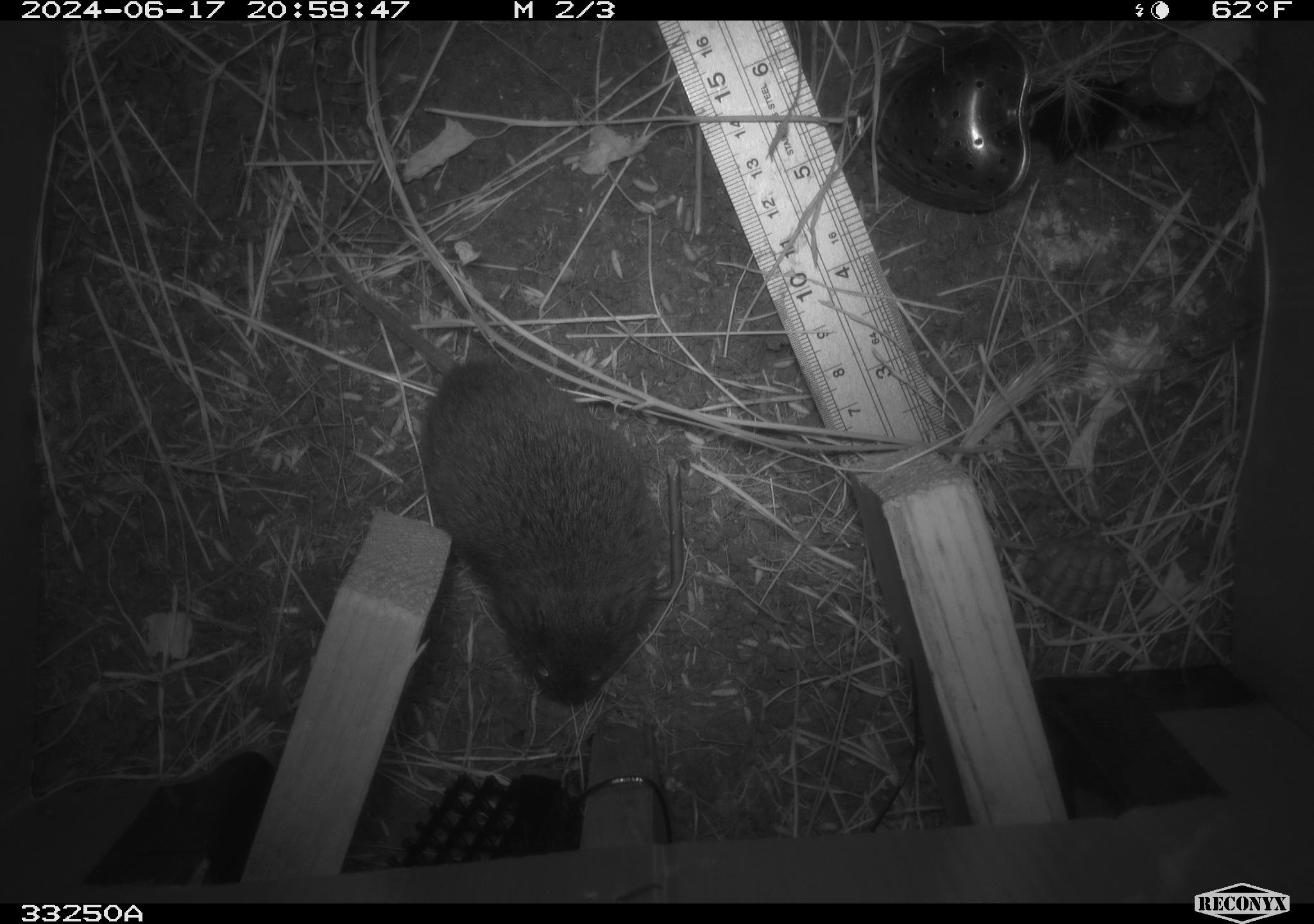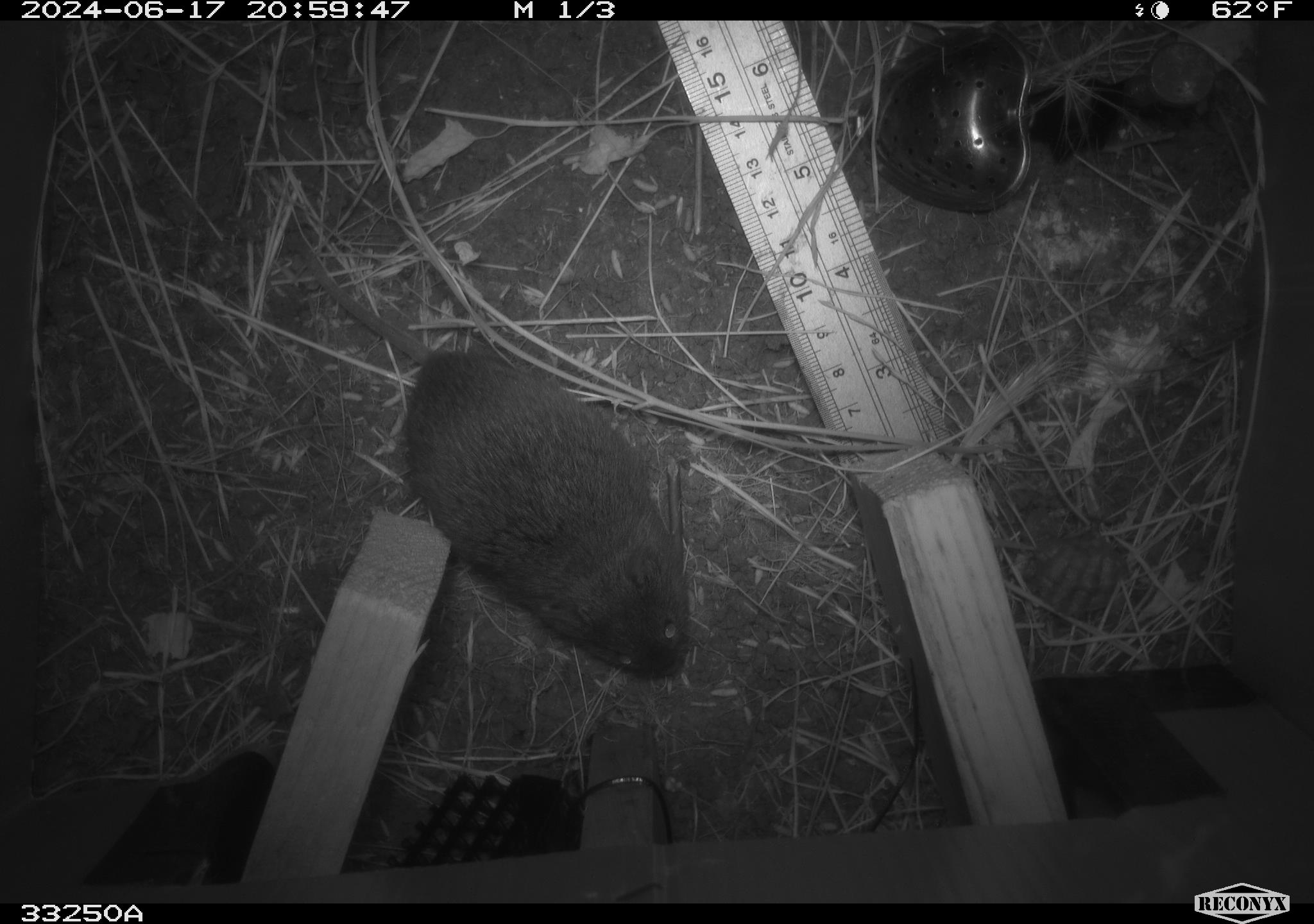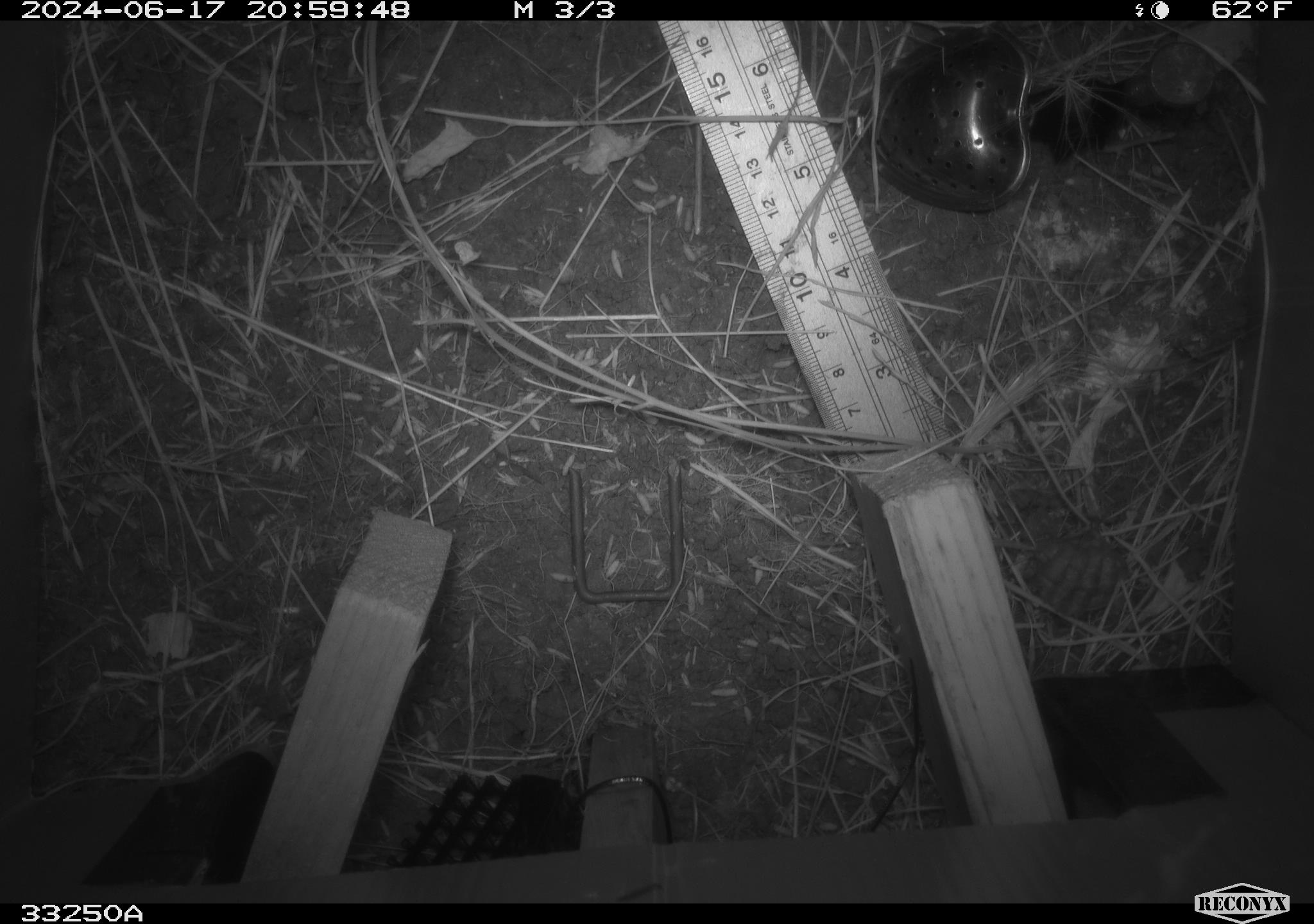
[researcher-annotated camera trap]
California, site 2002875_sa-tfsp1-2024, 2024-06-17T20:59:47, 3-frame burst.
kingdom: Animalia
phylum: Chordata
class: Mammalia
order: Rodentia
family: Cricetidae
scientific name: Arvicolinae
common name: voles, lemmings, and muskrats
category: arvicolinae subfamily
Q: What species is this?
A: Arvicolinae subfamily (voles, lemmings, and muskrats) (Arvicolinae).